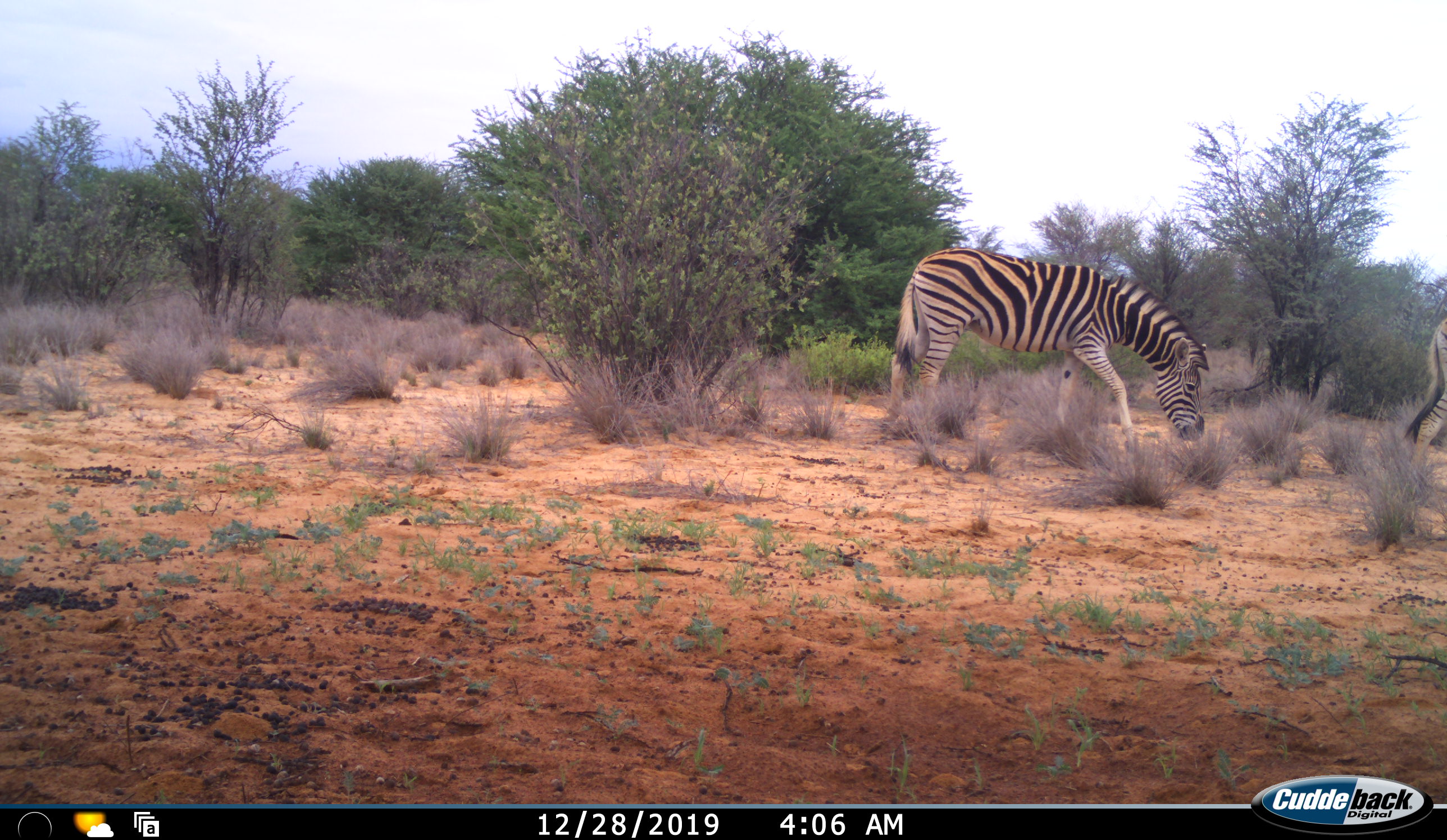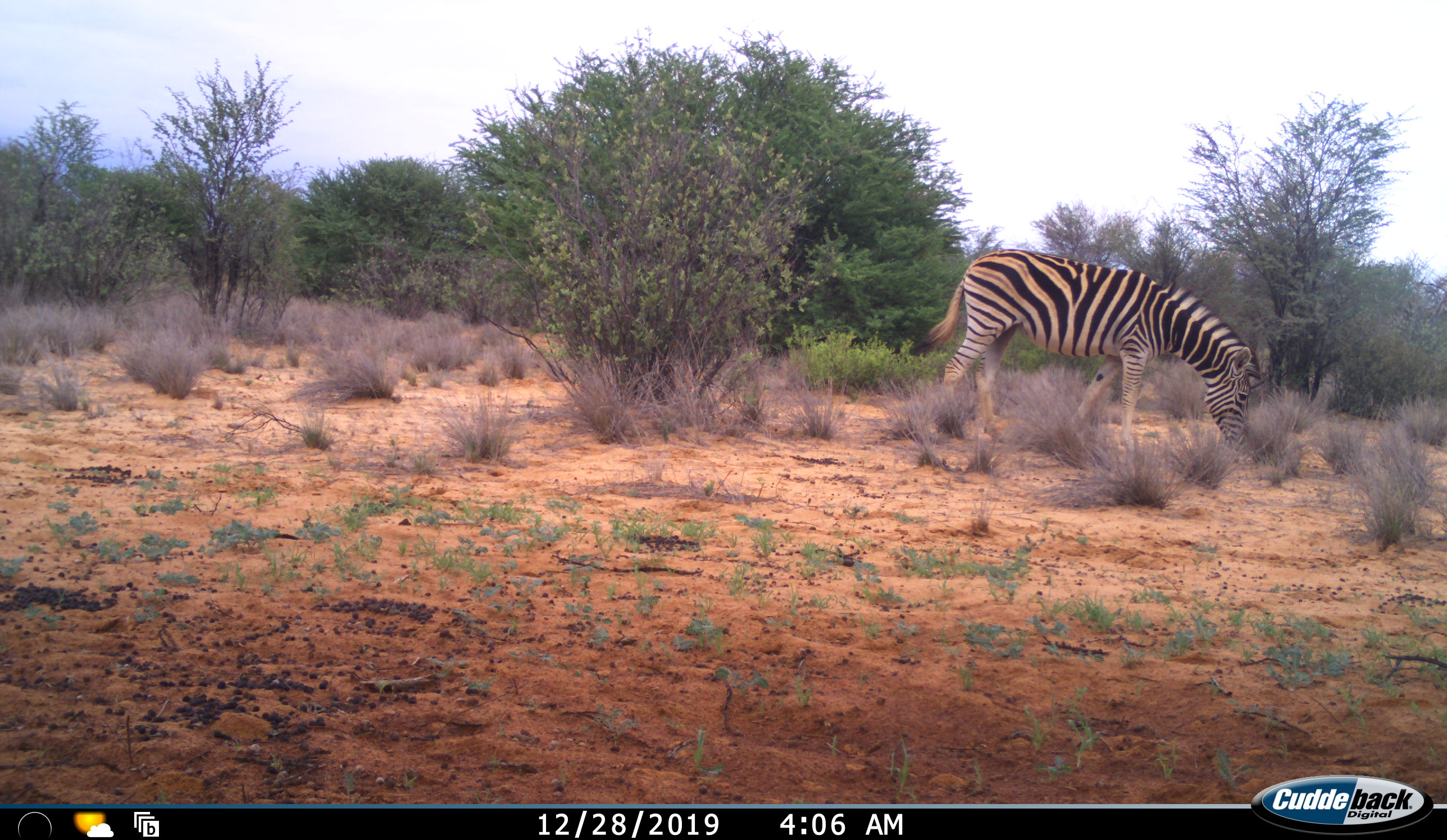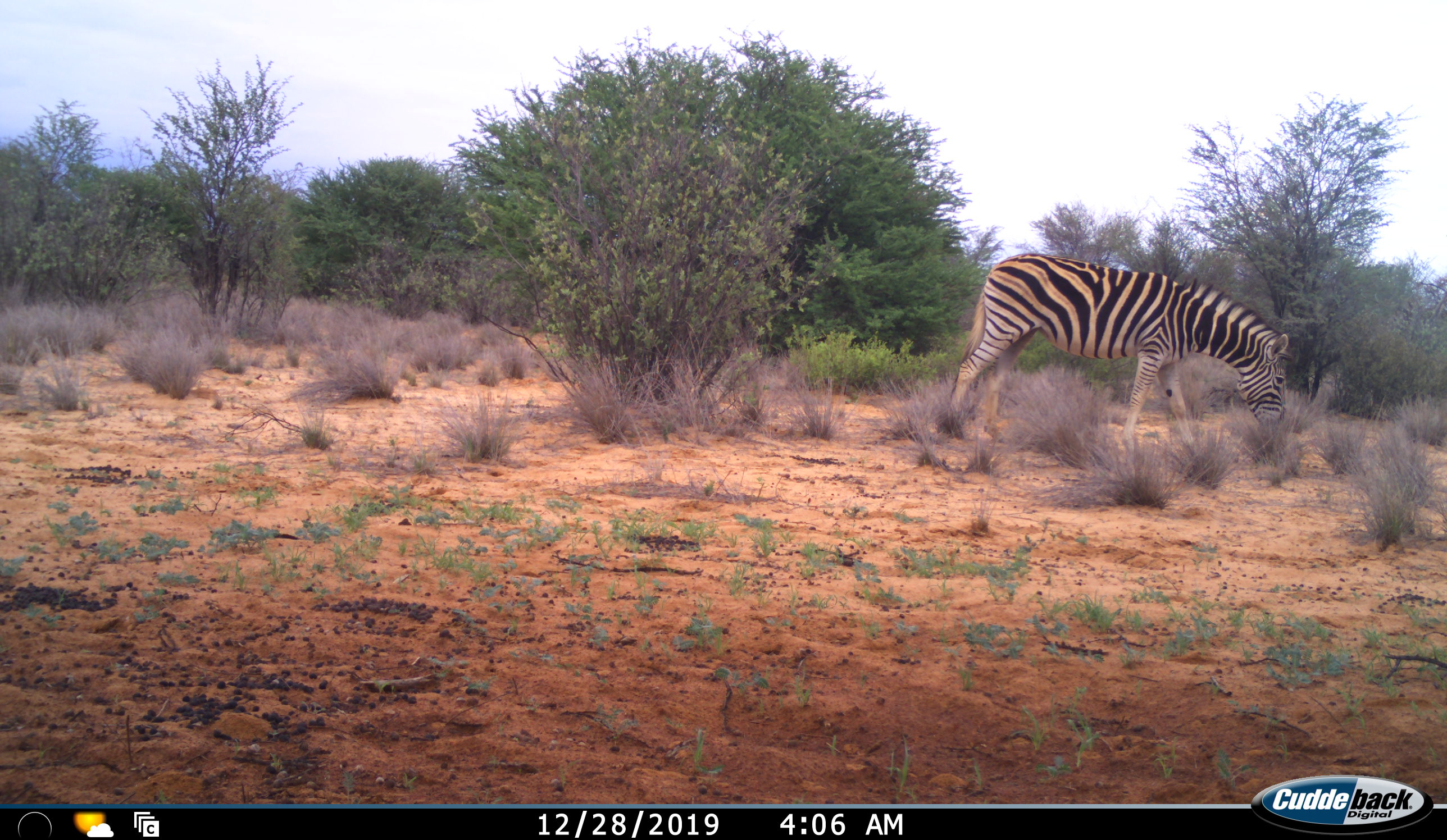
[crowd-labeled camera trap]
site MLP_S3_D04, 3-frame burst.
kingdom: Animalia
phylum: Chordata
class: Mammalia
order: Perissodactyla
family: Equidae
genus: Equus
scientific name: Equus quagga burchellii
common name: burchell's zebra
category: zebraburchells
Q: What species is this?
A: Zebraburchells (burchell's zebra) (Equus quagga burchellii).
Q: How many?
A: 2.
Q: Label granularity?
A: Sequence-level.